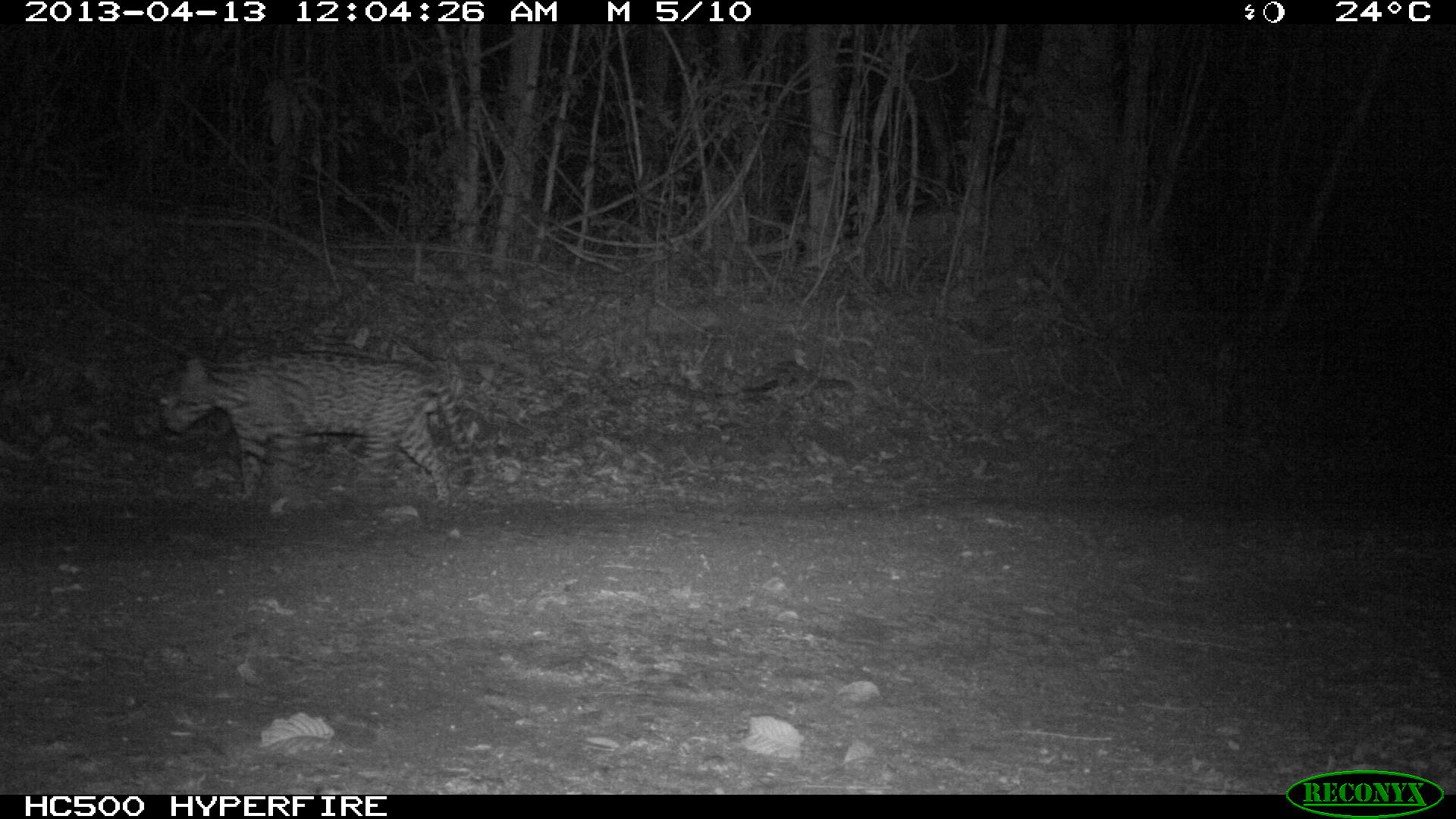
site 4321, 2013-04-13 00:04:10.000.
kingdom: Animalia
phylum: Chordata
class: Mammalia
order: Carnivora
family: Felidae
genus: Leopardus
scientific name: Leopardus pardalis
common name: ocelot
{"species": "Leopardus pardalis (ocelot)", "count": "1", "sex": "male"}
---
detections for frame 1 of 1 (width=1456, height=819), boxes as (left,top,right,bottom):
leopardus pardalis: (158,357,475,510)